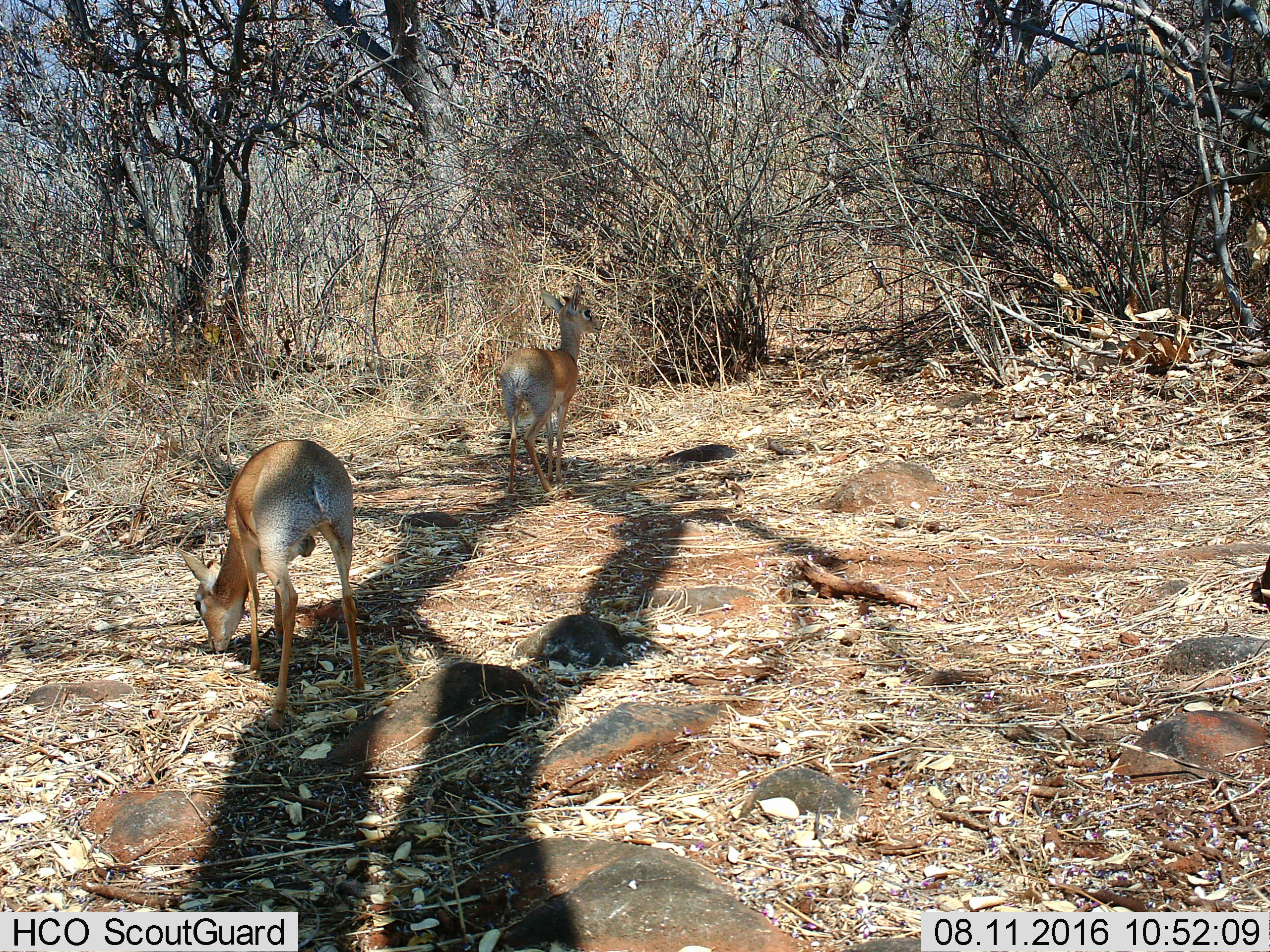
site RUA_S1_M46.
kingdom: Animalia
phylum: Chordata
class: Mammalia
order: Artiodactyla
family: Bovidae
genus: Madoqua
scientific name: Madoqua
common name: dik-dik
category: dikdik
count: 2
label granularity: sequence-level